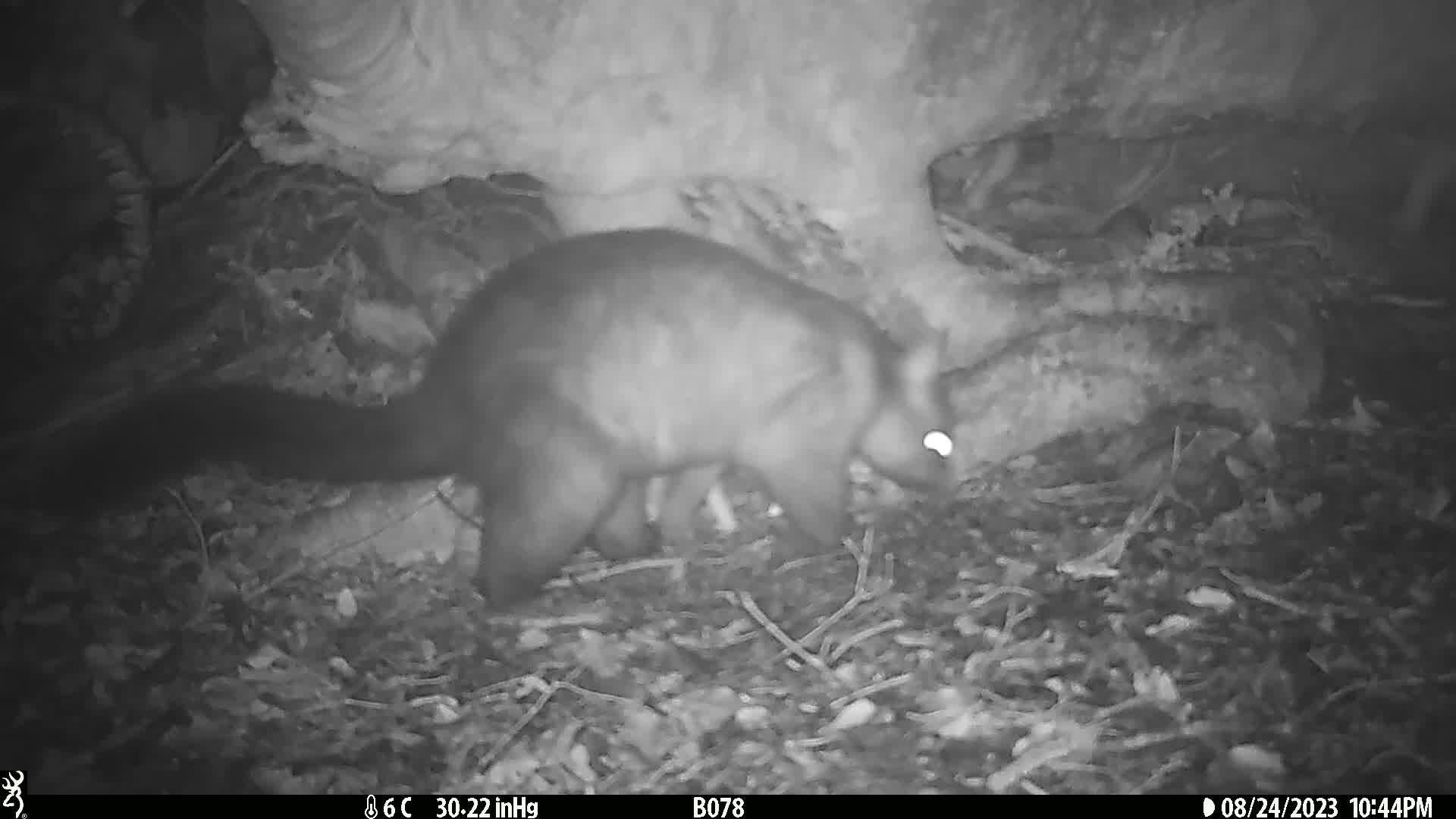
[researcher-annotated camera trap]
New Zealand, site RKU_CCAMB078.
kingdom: Animalia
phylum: Chordata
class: Mammalia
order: Diprotodontia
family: Phalangeridae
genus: Trichosurus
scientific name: Trichosurus vulpecula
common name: common brushtail possum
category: possum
Possum (common brushtail possum) (Trichosurus vulpecula).